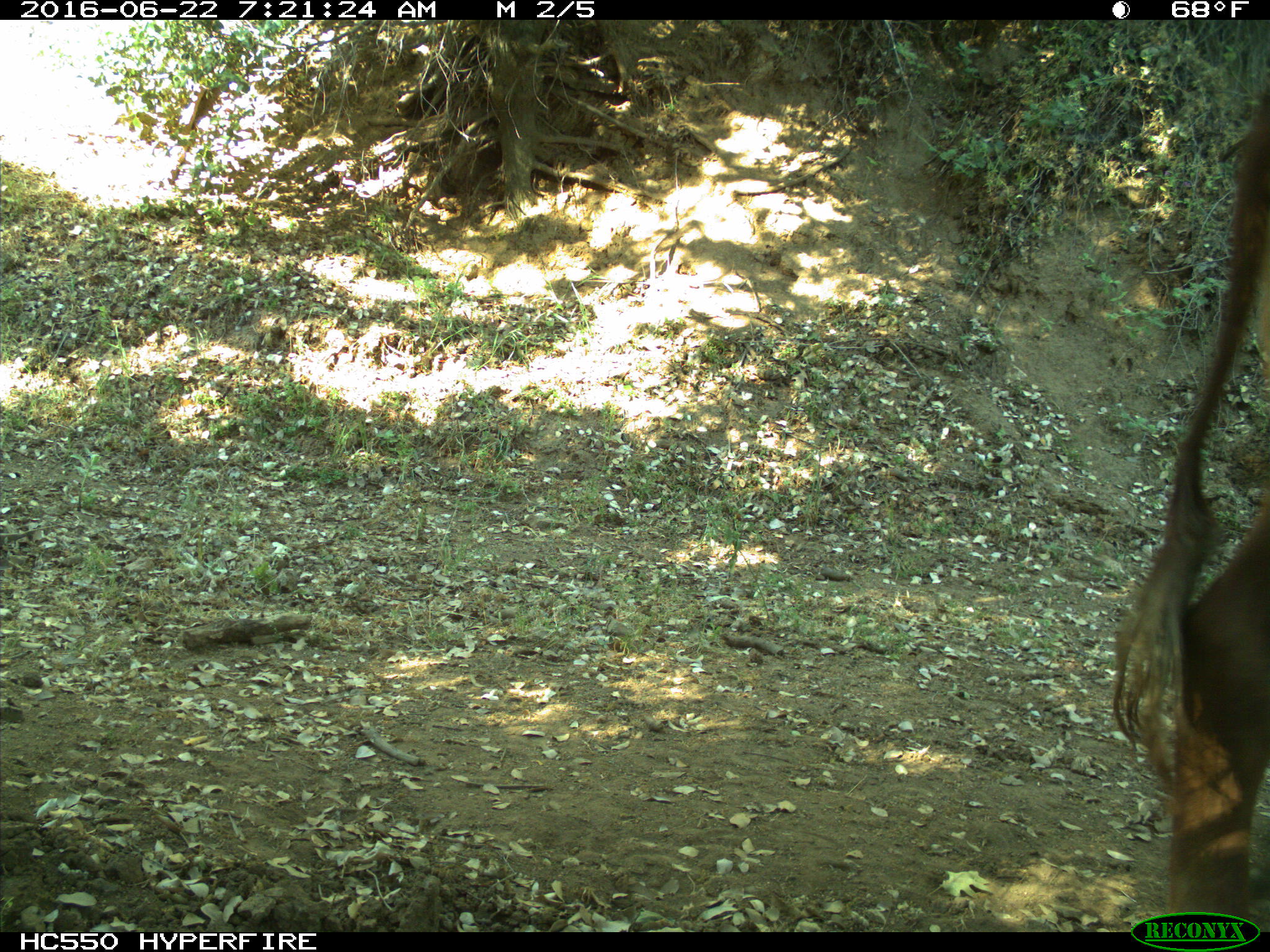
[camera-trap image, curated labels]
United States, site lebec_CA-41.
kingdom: Animalia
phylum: Chordata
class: Mammalia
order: Artiodactyla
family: Bovidae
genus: Bos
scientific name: Bos taurus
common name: domestic cow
Bos taurus (domestic cow).